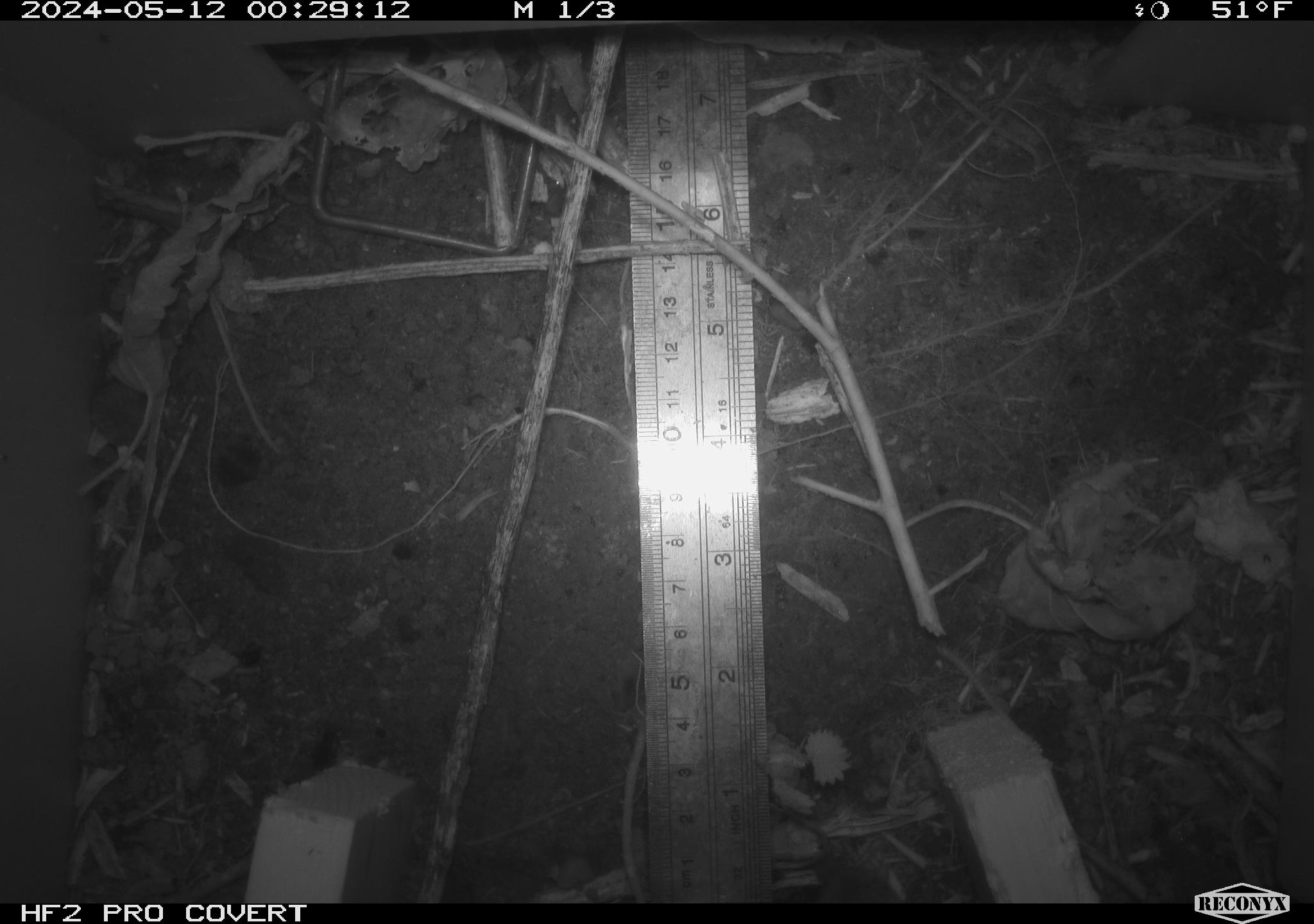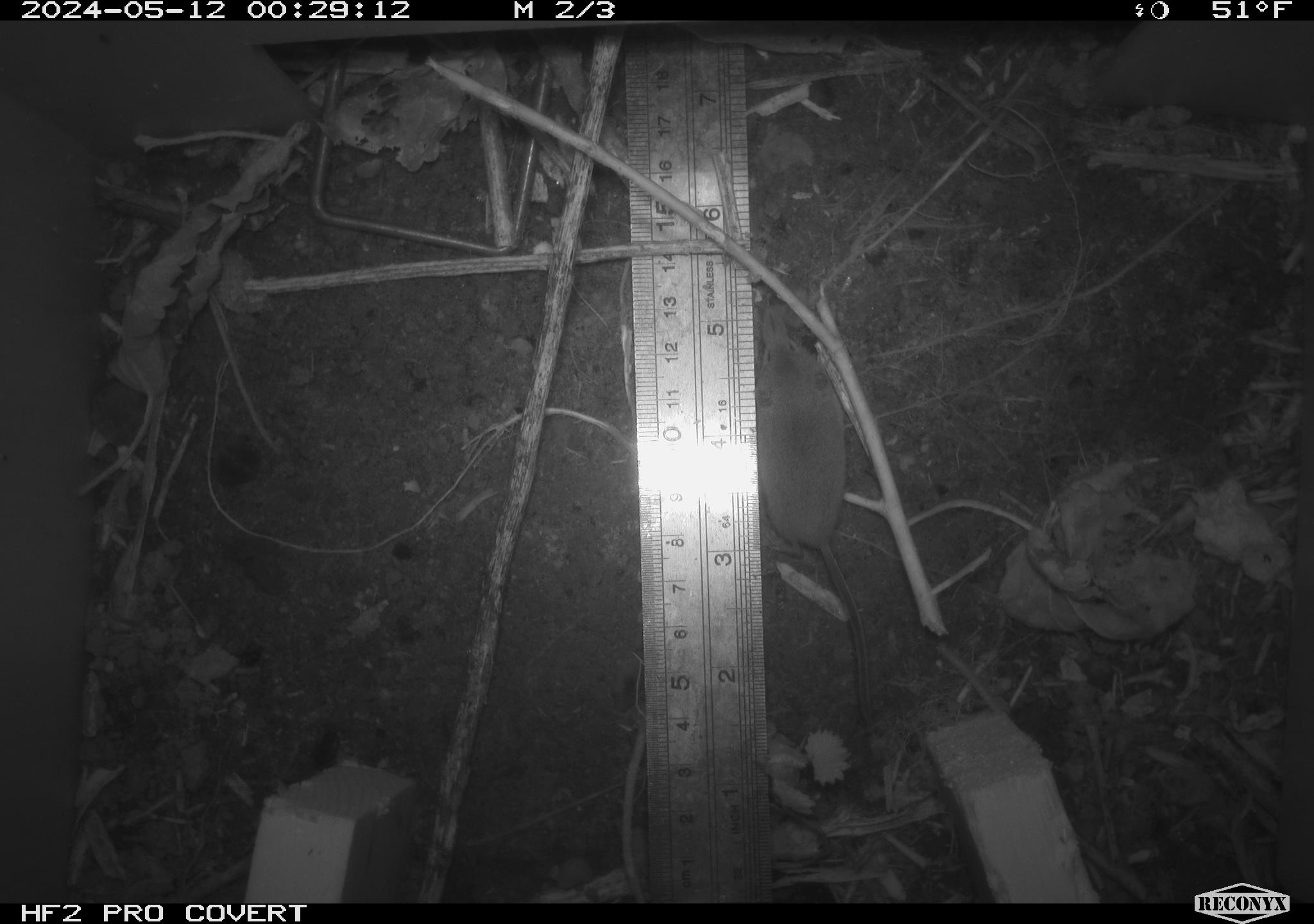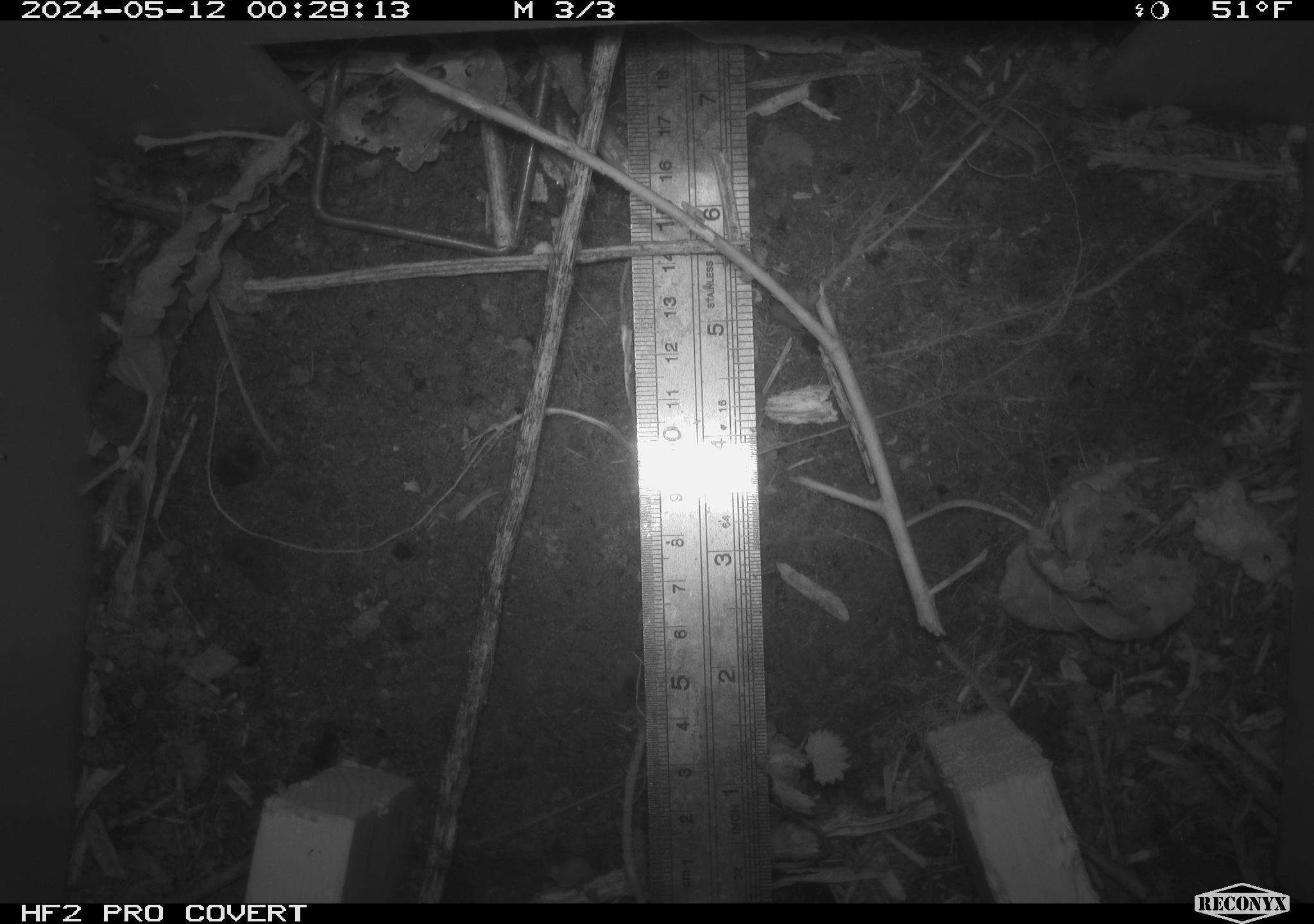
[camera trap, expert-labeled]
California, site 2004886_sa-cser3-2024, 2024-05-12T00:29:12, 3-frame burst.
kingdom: Animalia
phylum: Chordata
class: Mammalia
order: Eulipotyphla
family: Soricidae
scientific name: Soricidae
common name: shrews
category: soricidae family